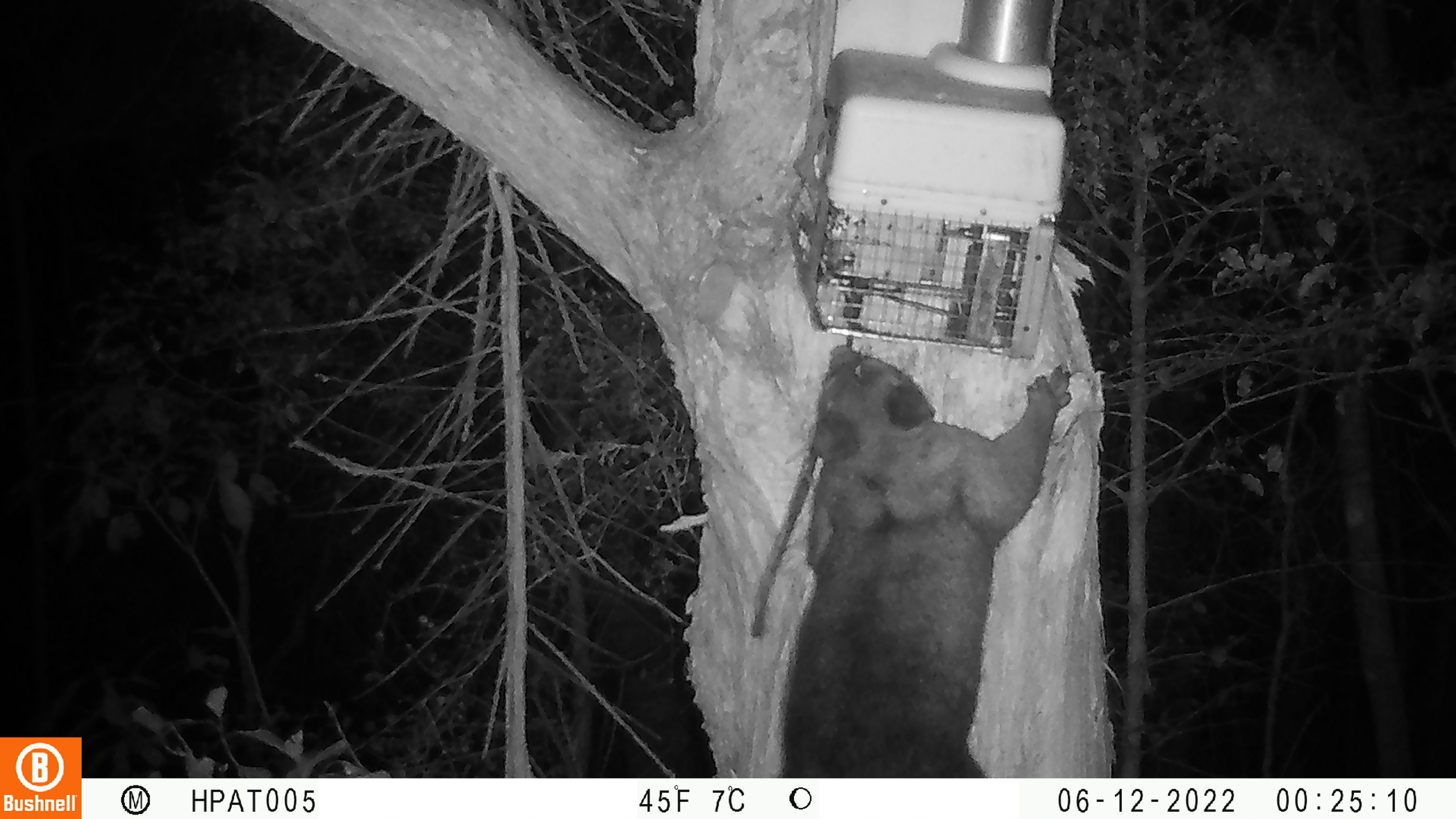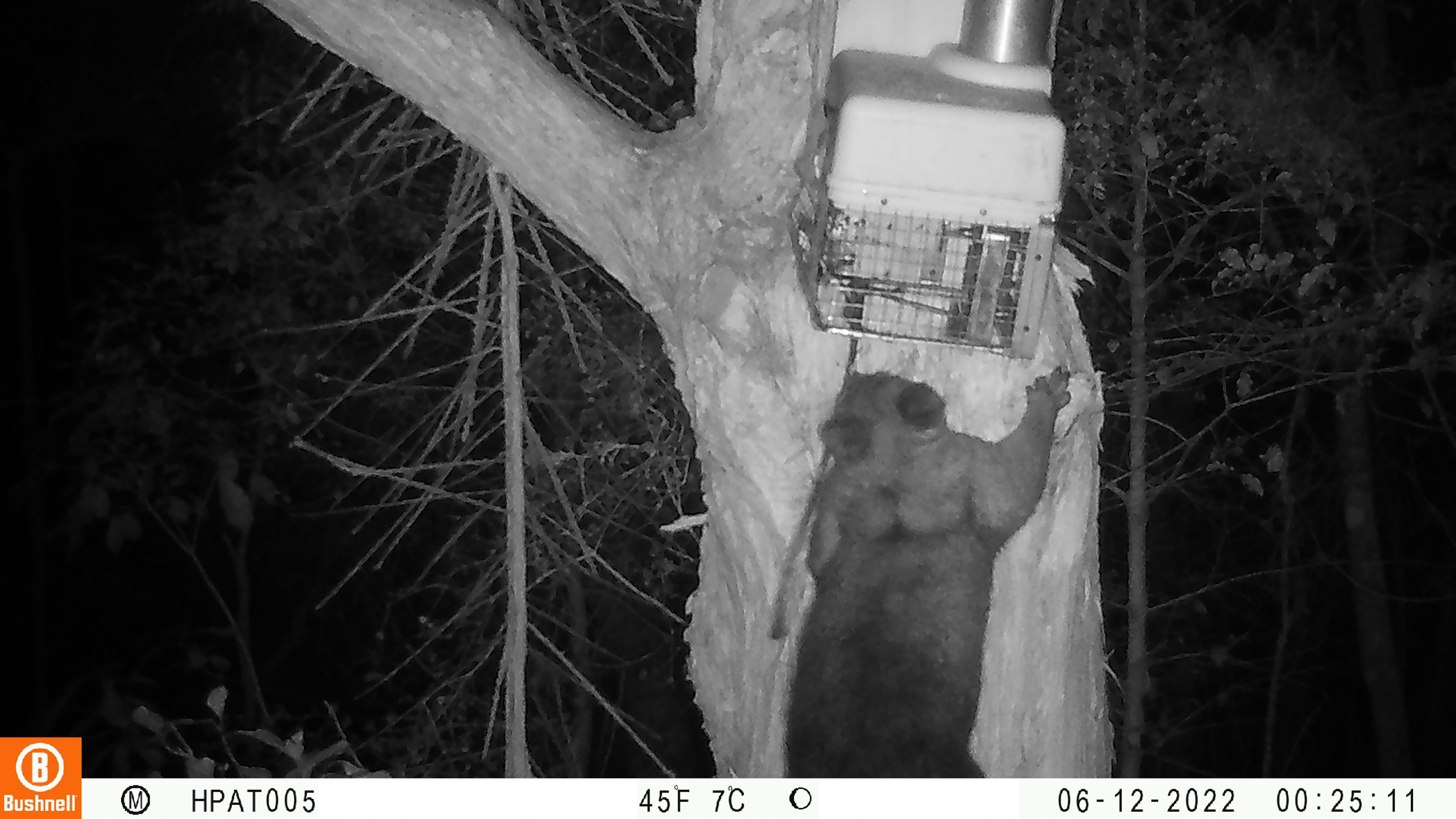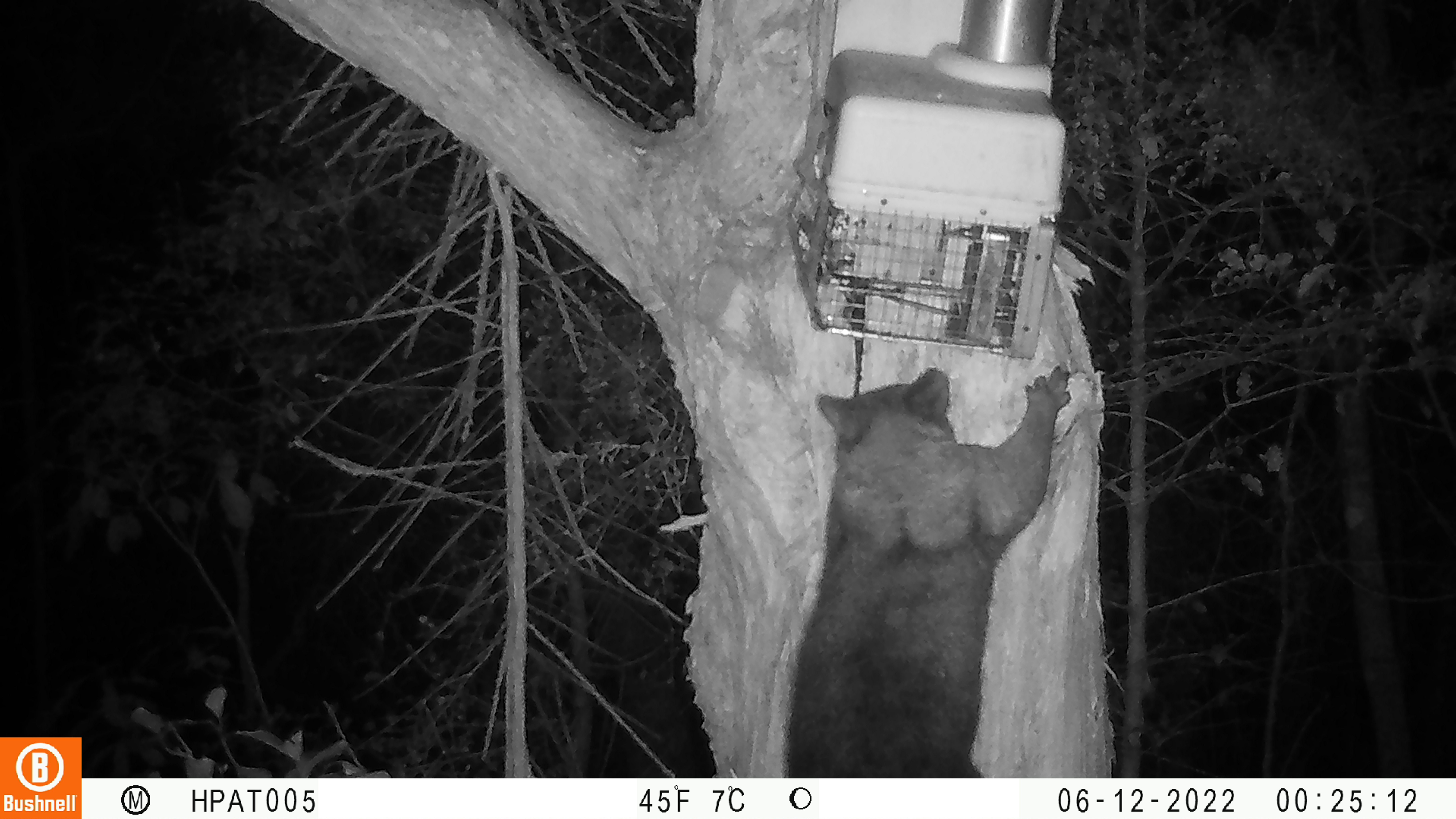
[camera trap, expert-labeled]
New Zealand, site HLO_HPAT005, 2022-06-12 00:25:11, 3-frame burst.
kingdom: Animalia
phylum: Chordata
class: Mammalia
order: Diprotodontia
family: Phalangeridae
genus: Trichosurus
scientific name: Trichosurus vulpecula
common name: common brushtail possum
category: possum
Possum (common brushtail possum) (Trichosurus vulpecula).